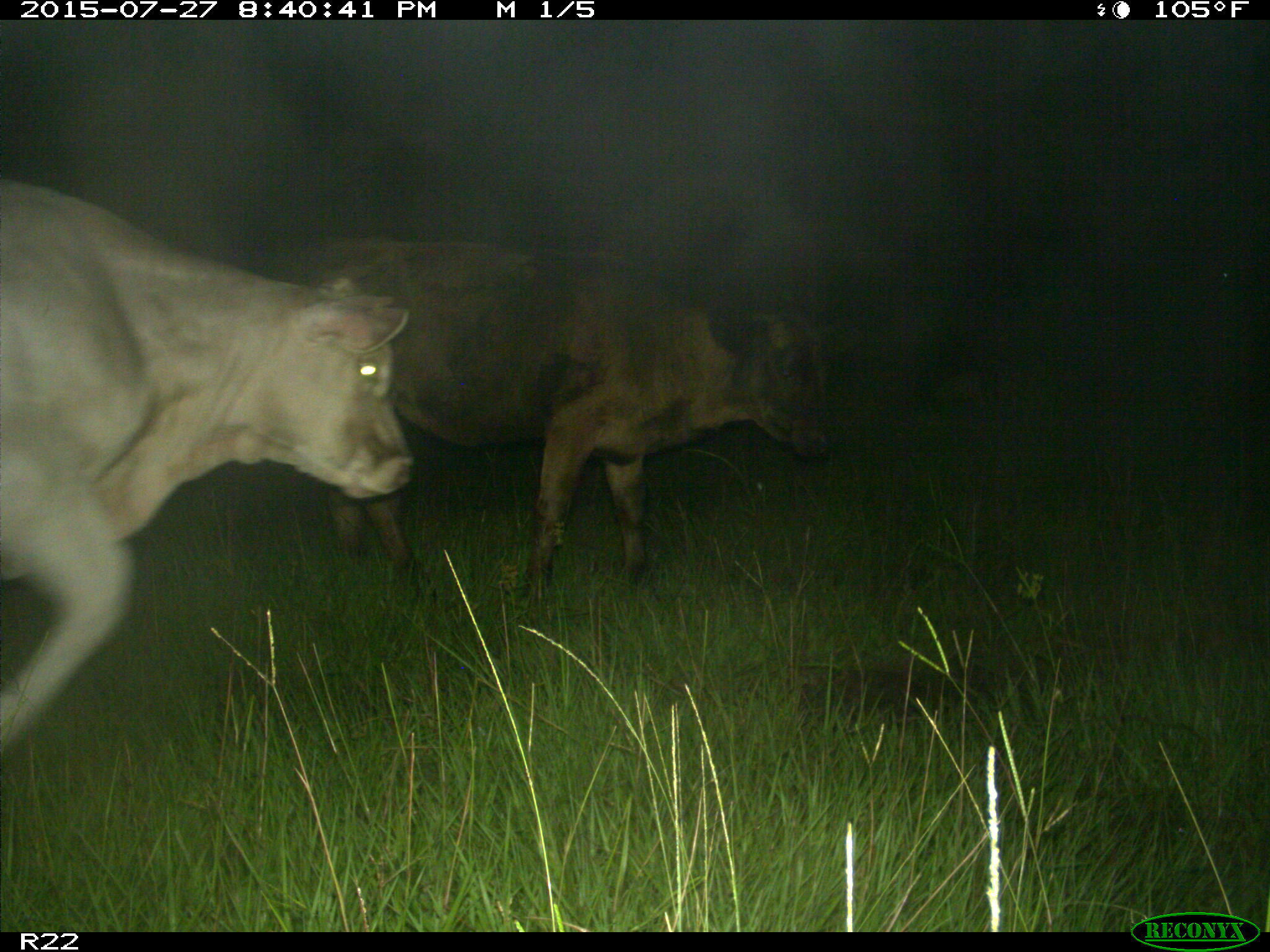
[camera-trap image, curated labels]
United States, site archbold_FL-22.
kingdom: Animalia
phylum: Chordata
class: Mammalia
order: Artiodactyla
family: Bovidae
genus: Bos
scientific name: Bos taurus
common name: domestic cow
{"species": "Bos taurus (domestic cow)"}